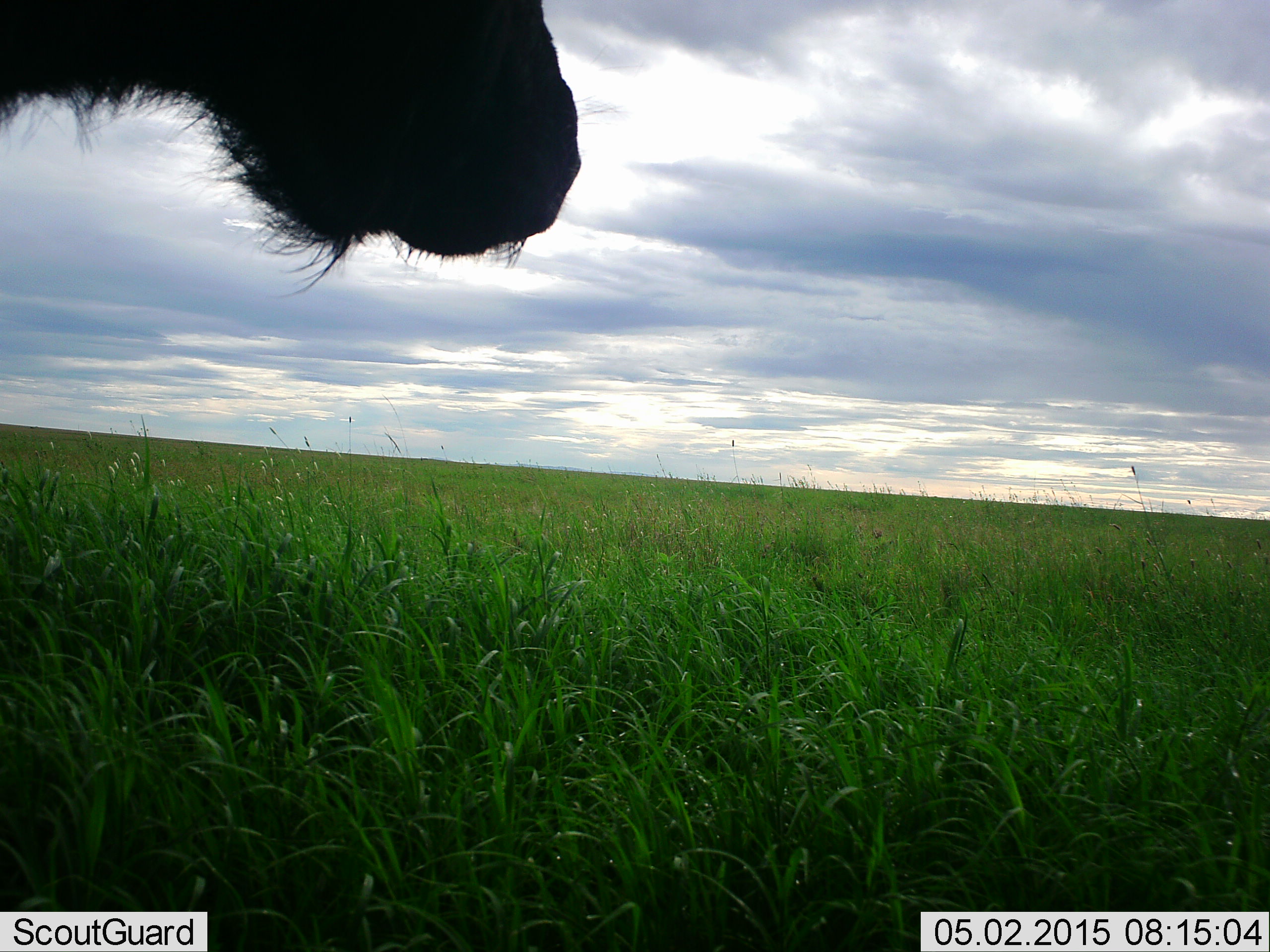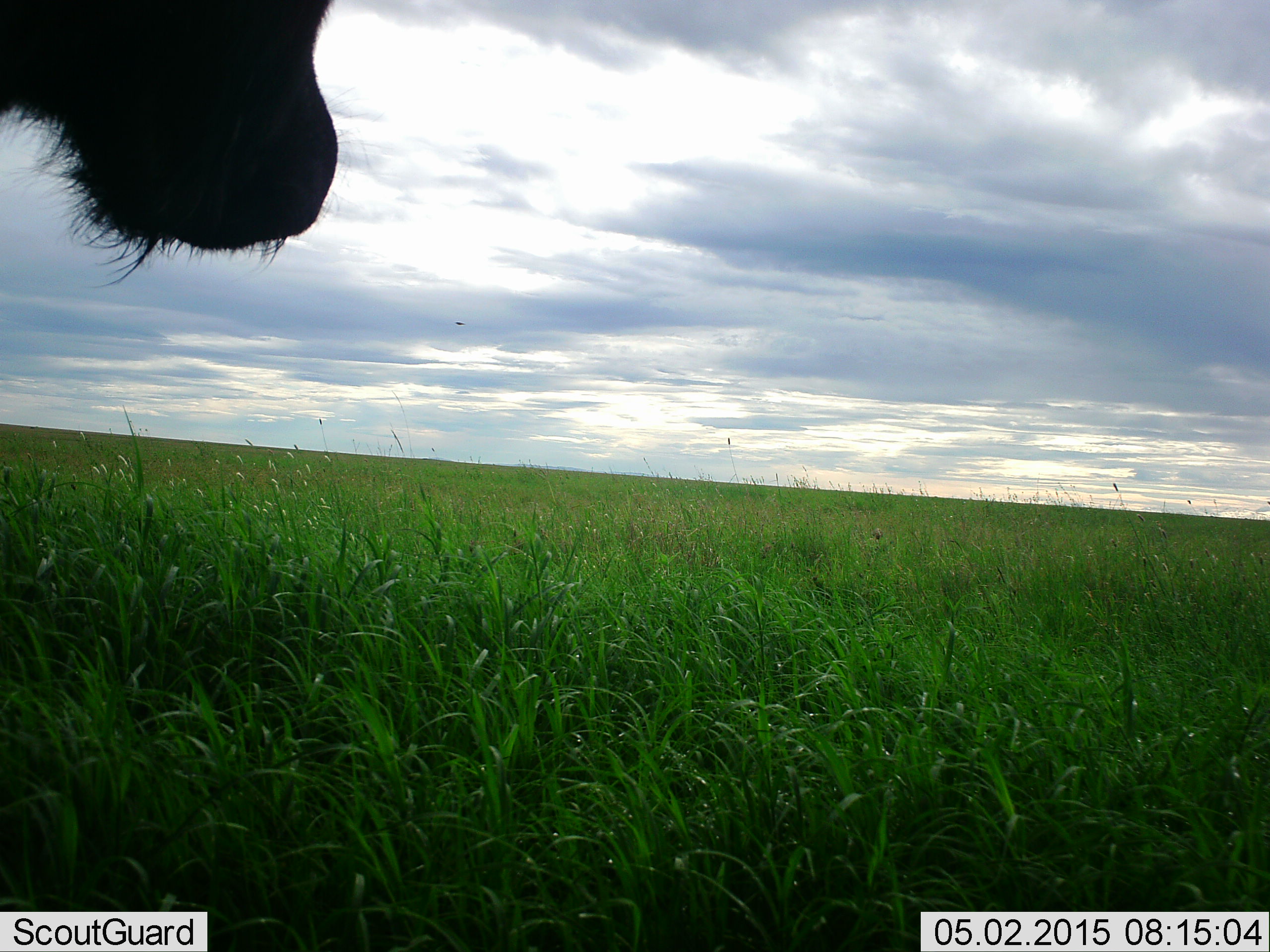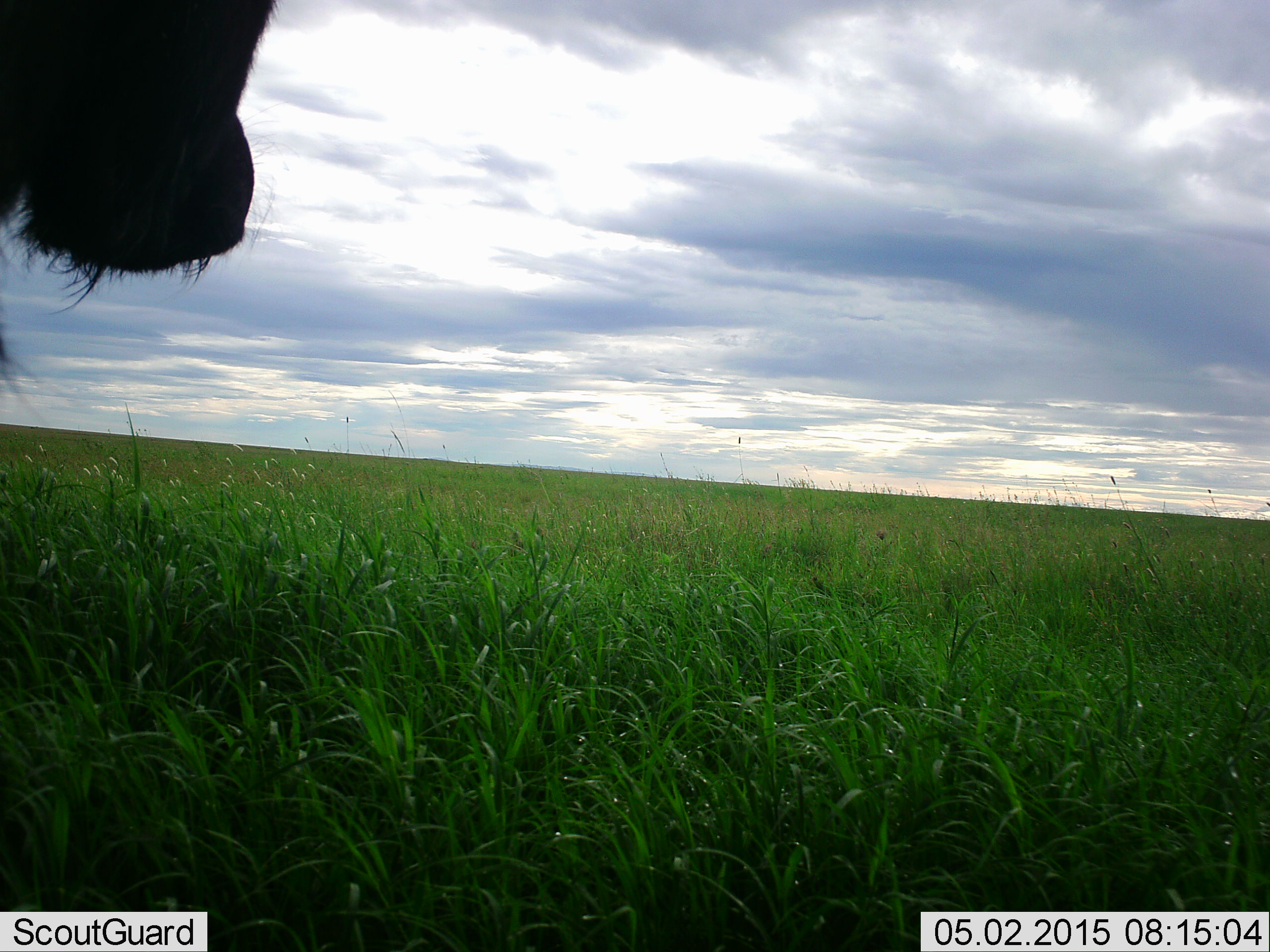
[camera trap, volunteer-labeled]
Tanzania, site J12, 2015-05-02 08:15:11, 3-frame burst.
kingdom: Animalia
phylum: Chordata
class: Mammalia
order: Artiodactyla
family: Bovidae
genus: Connochaetes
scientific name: Connochaetes taurinus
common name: blue wildebeest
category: wildebeest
Wildebeest (blue wildebeest) (Connochaetes taurinus), count 1. Behavior (volunteer vote fractions): standing 100%, resting 0%, moving 14%, interacting 0%. Young present (vote fraction): 0%. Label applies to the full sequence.